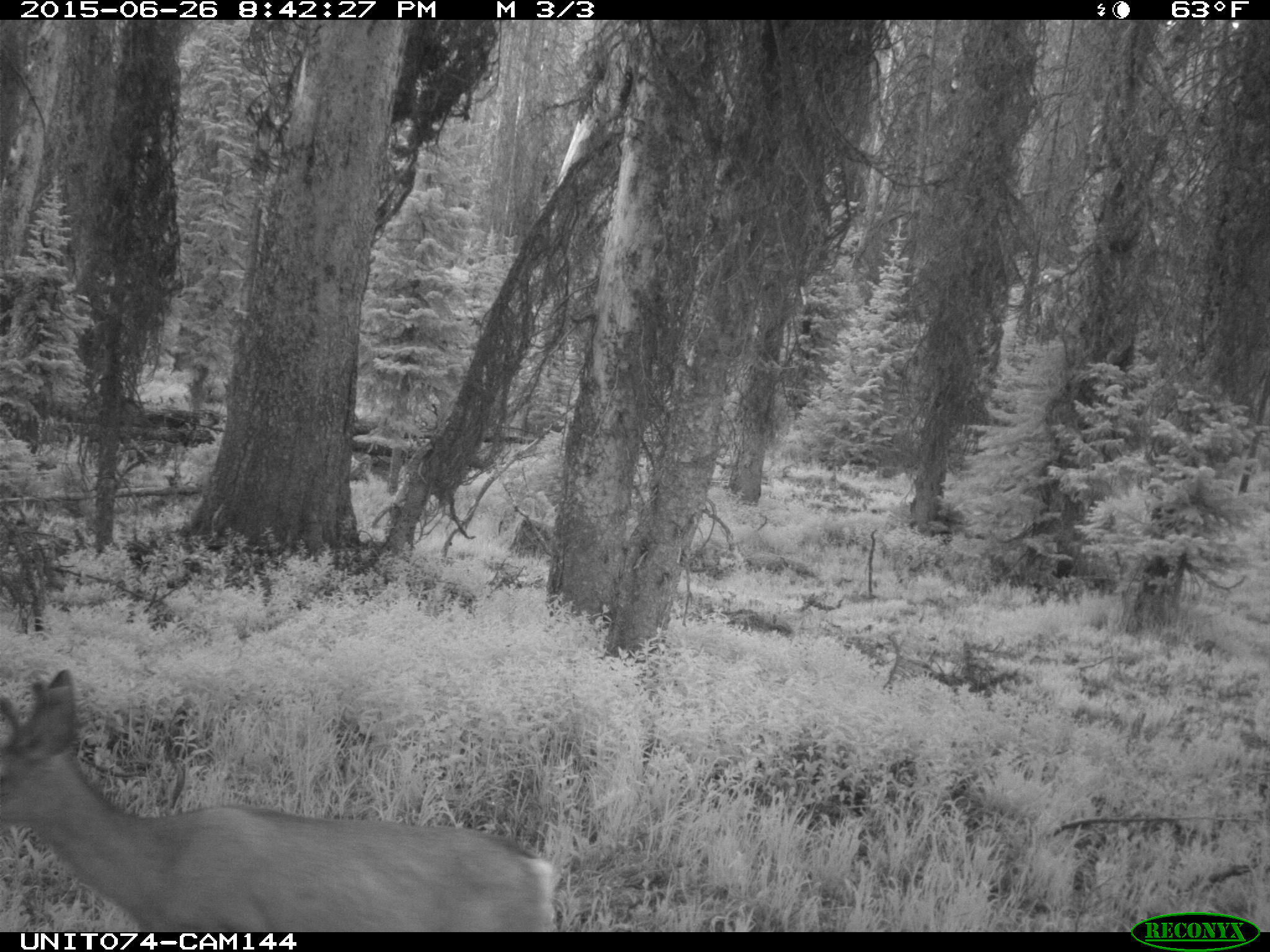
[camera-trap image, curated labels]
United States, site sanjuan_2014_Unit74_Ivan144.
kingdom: Animalia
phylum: Chordata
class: Mammalia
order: Artiodactyla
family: Cervidae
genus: Odocoileus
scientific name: Odocoileus hemionus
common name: mule deer